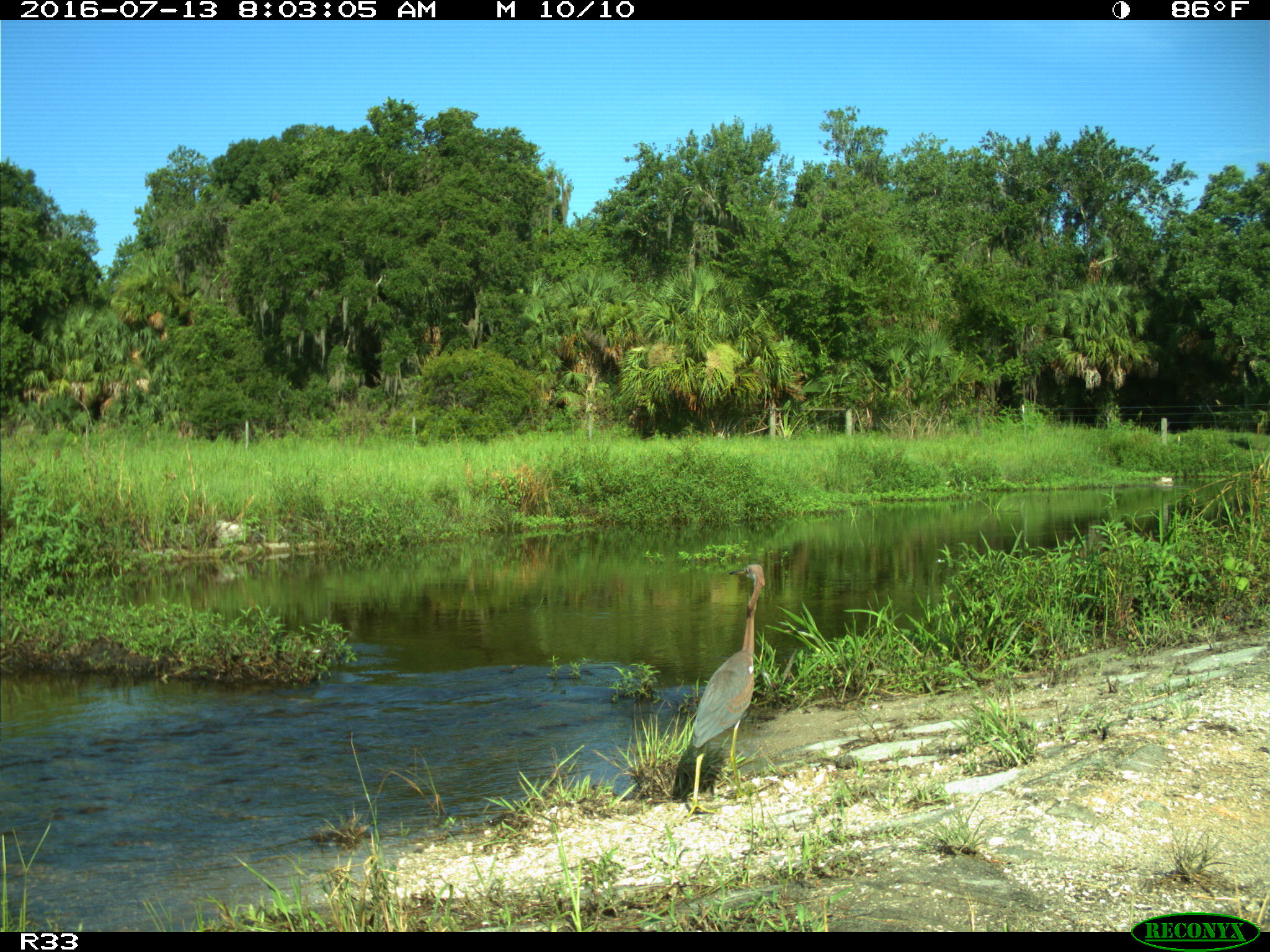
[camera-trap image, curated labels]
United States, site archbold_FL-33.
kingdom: Animalia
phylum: Chordata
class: Aves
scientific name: Aves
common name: birds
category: unidentified bird